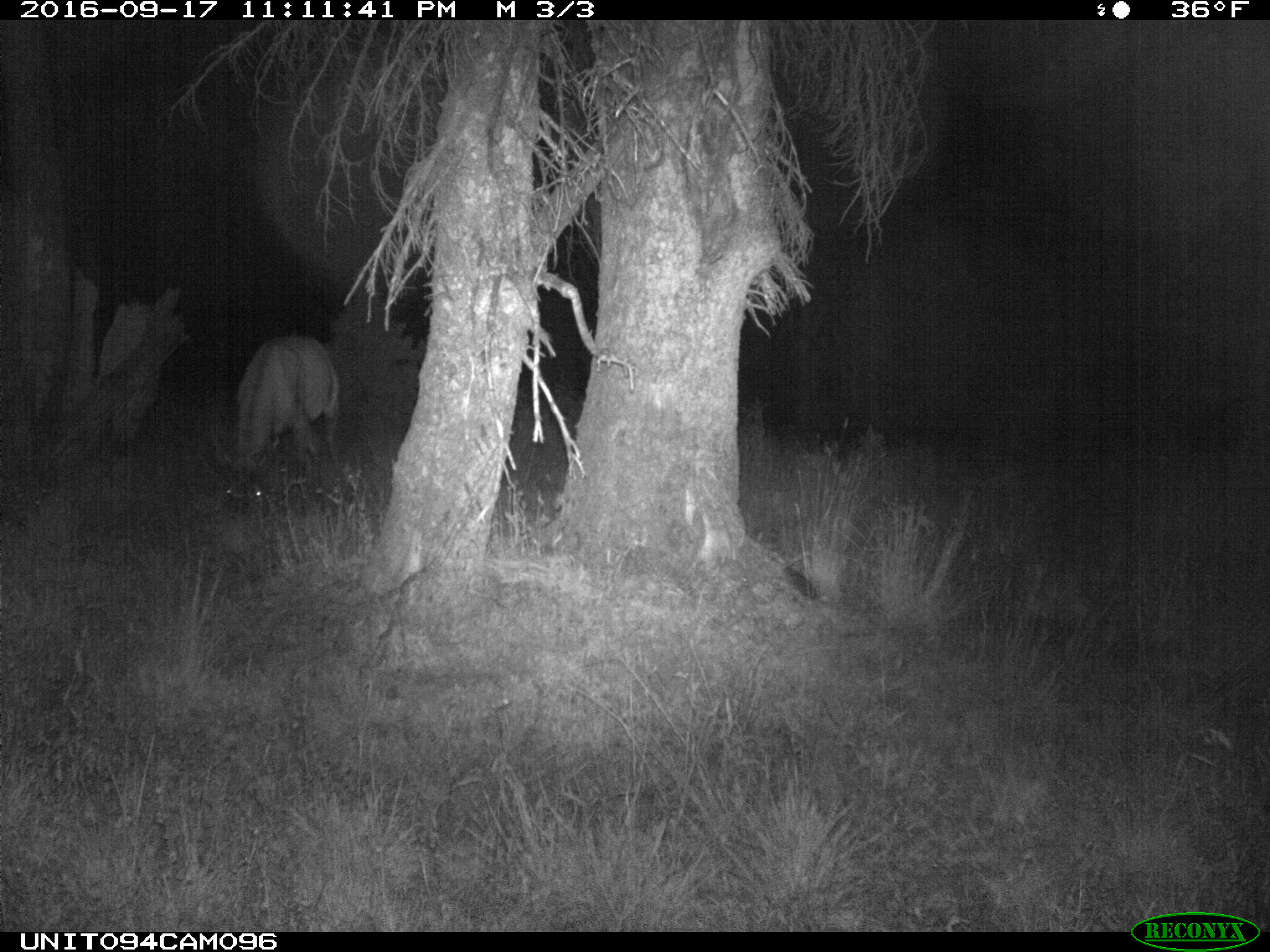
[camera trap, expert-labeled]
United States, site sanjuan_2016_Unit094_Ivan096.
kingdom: Animalia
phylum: Chordata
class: Mammalia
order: Artiodactyla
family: Cervidae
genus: Cervus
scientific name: Cervus elaphus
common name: red deer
Cervus elaphus (red deer).